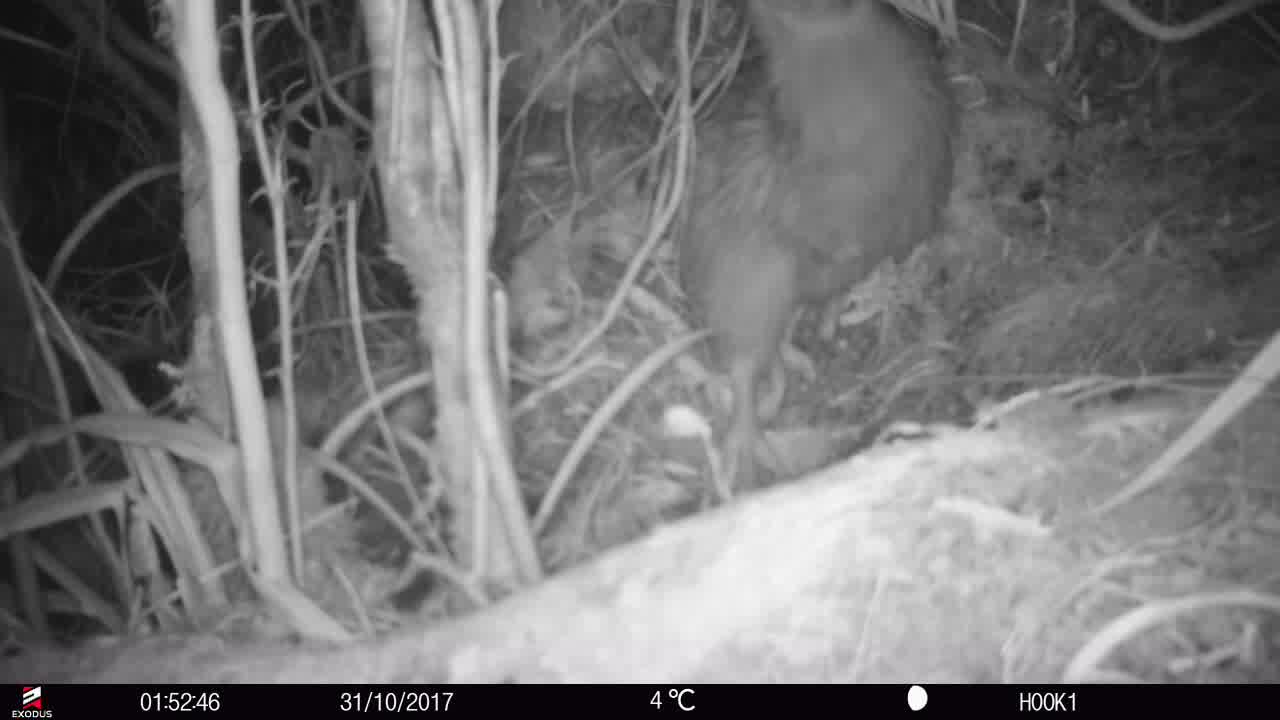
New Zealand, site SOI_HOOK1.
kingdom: Animalia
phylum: Chordata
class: Aves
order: Apterygiformes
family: Apterygidae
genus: Apteryx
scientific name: Apteryx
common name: kiwi